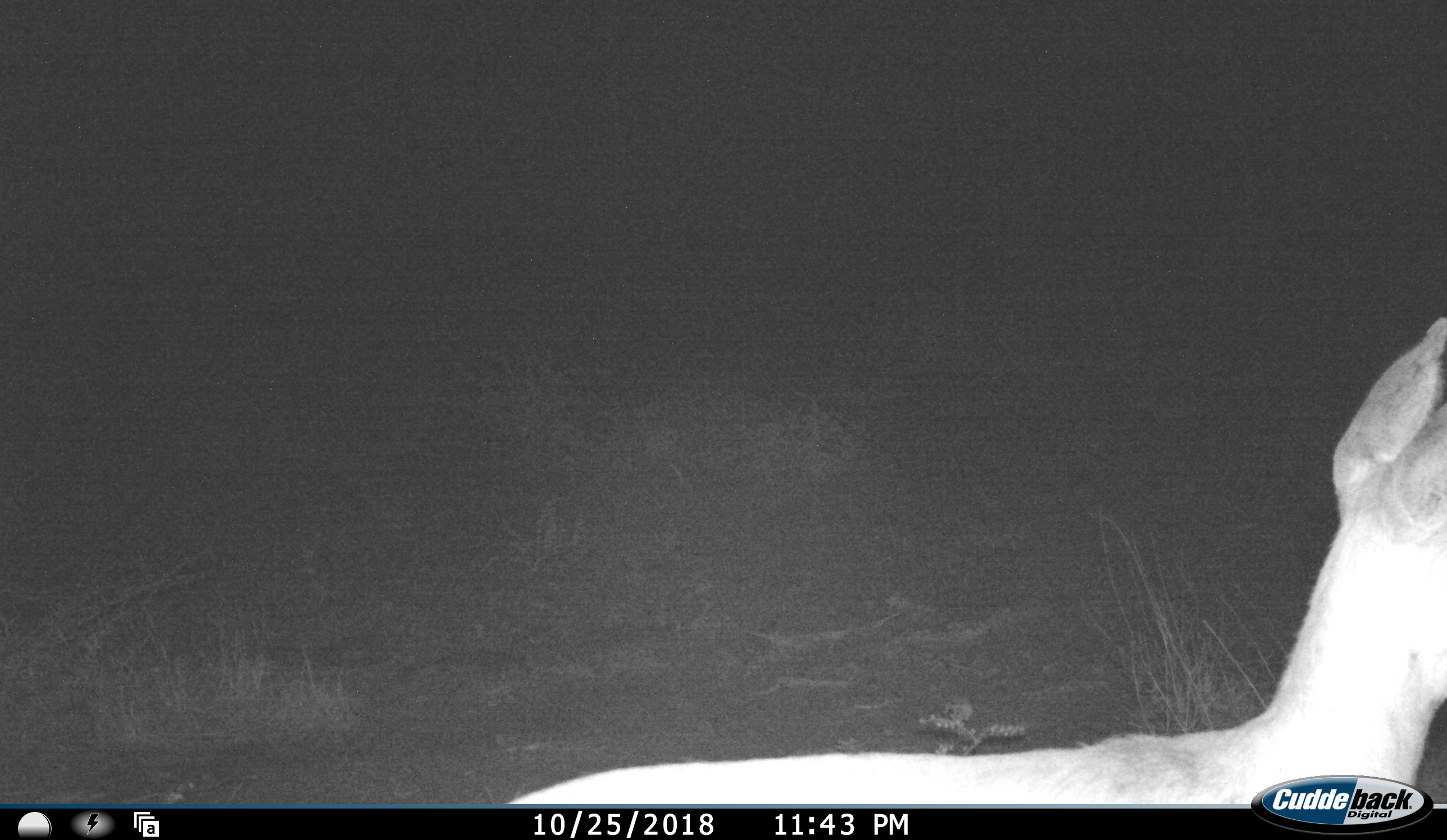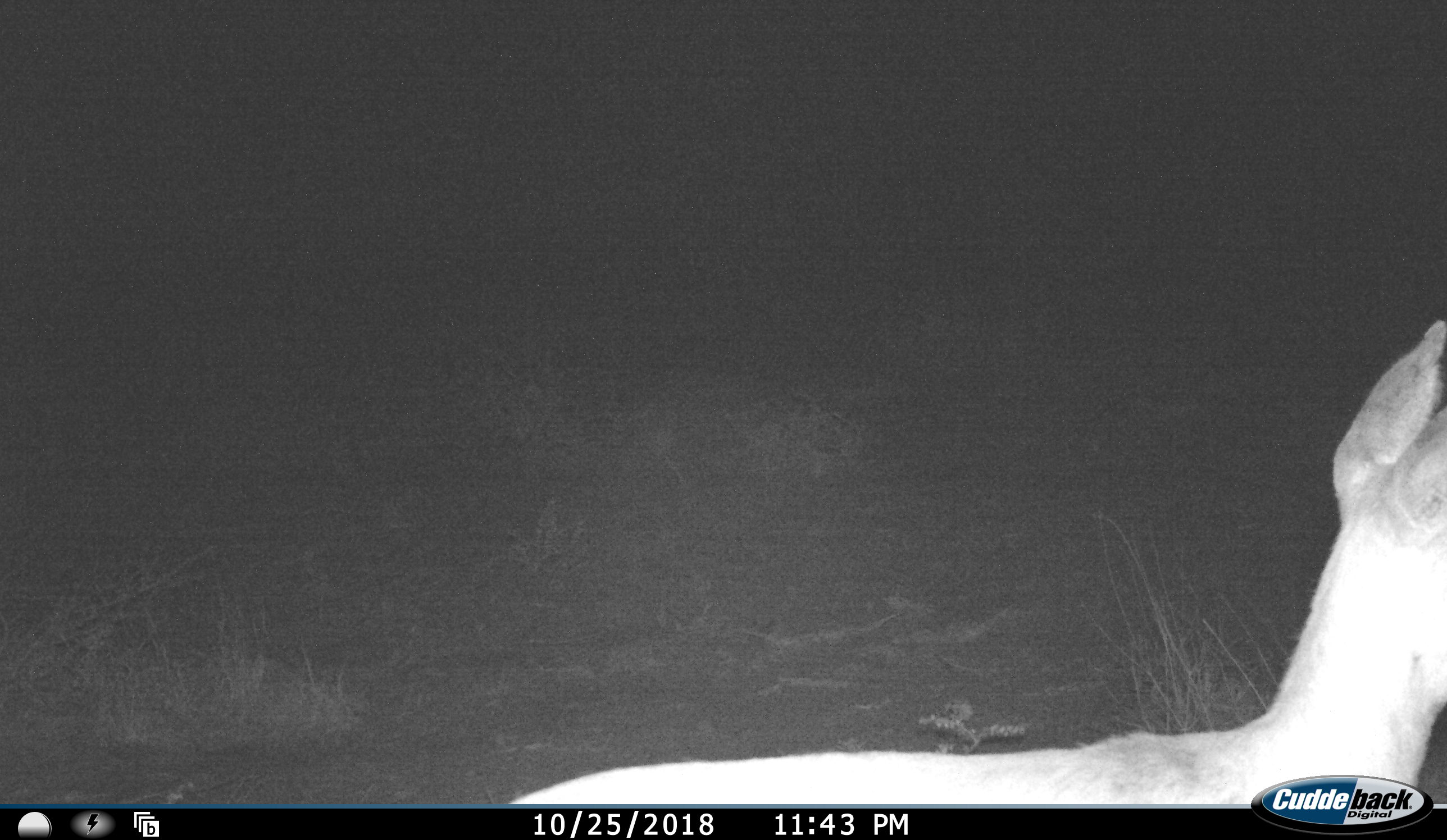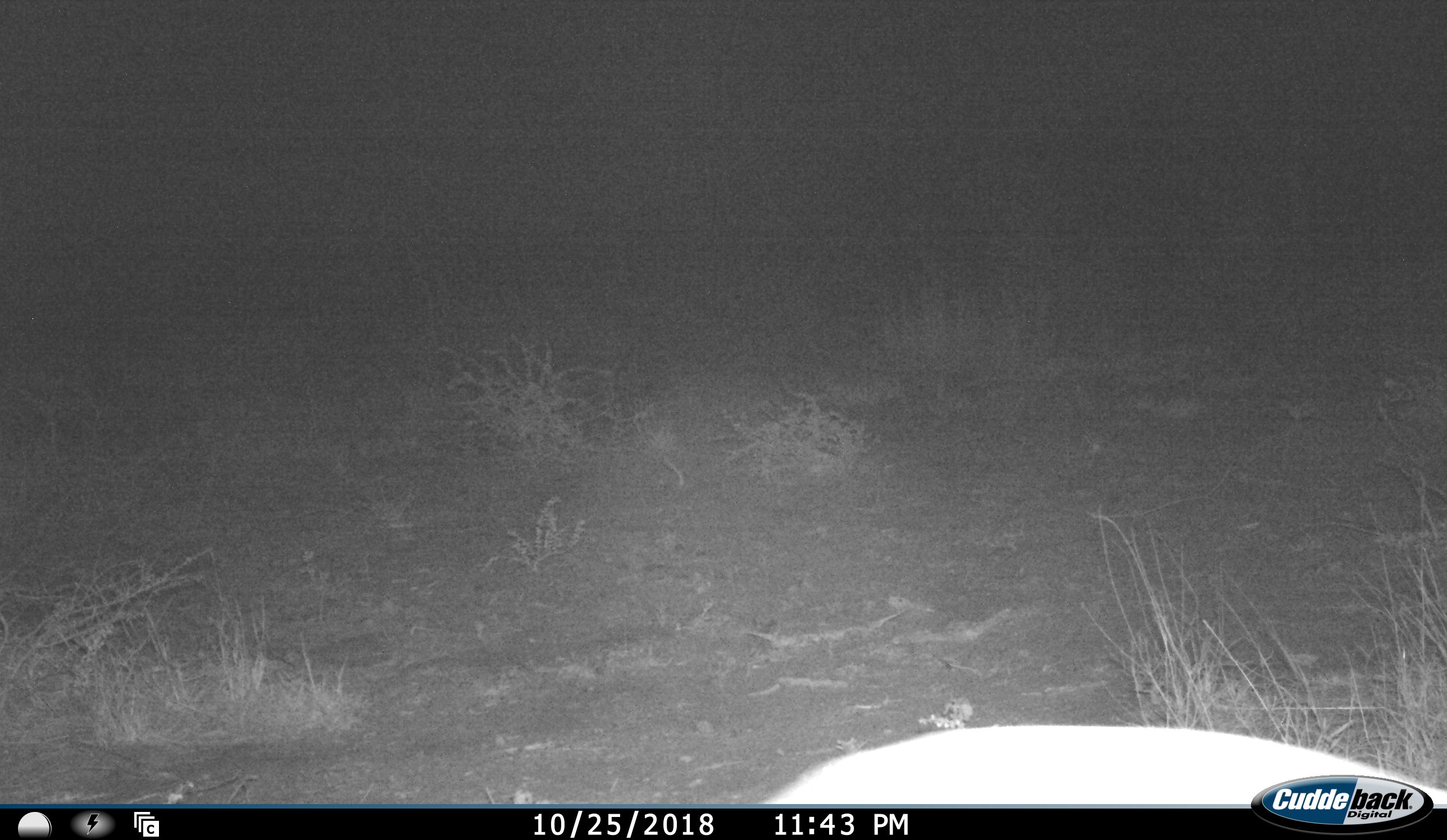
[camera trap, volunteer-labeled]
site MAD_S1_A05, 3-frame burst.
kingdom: Animalia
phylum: Chordata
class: Mammalia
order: Artiodactyla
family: Bovidae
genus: Aepyceros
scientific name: Aepyceros melampus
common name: impala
Impala (Aepyceros melampus), count 1. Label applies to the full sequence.